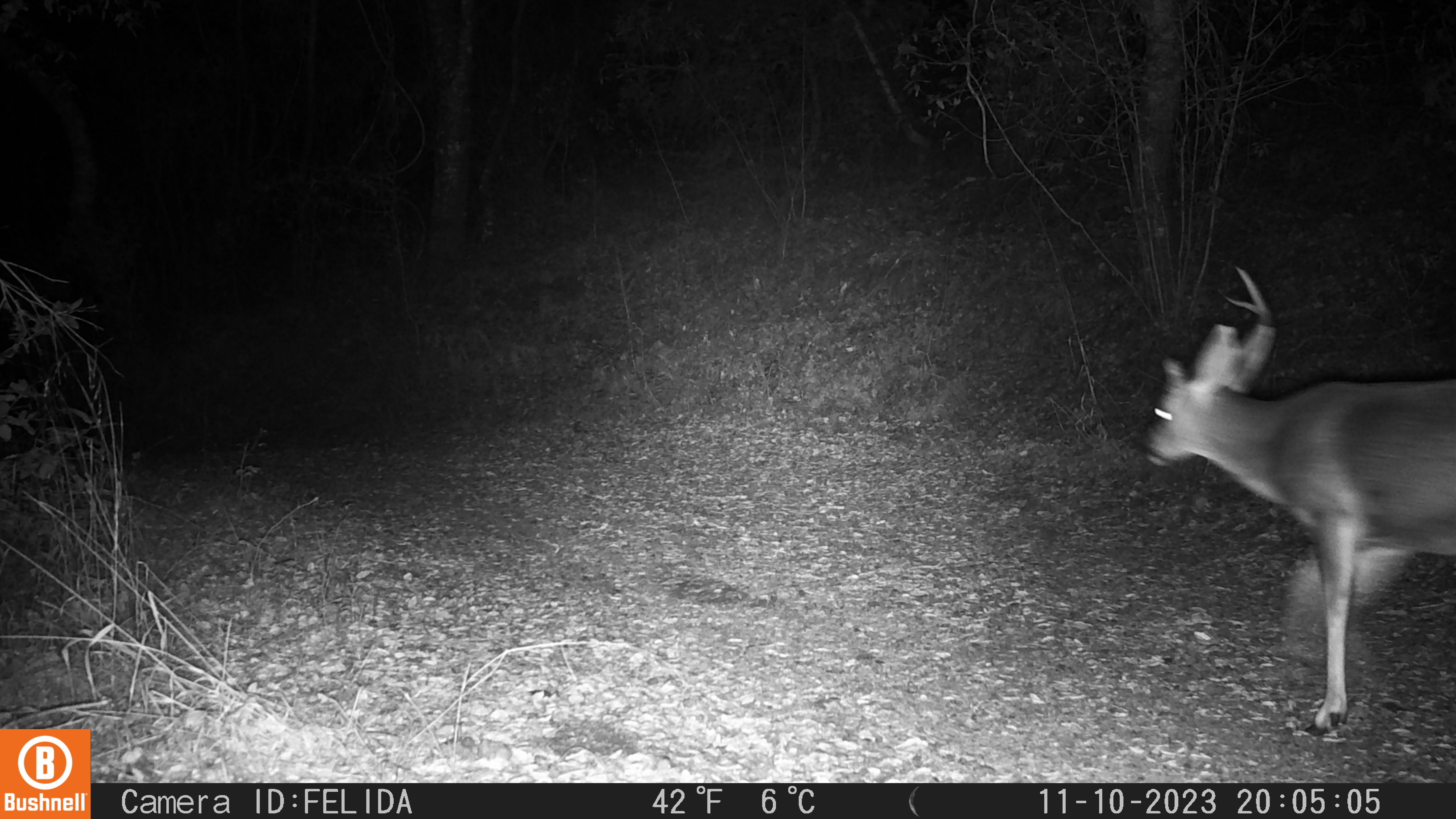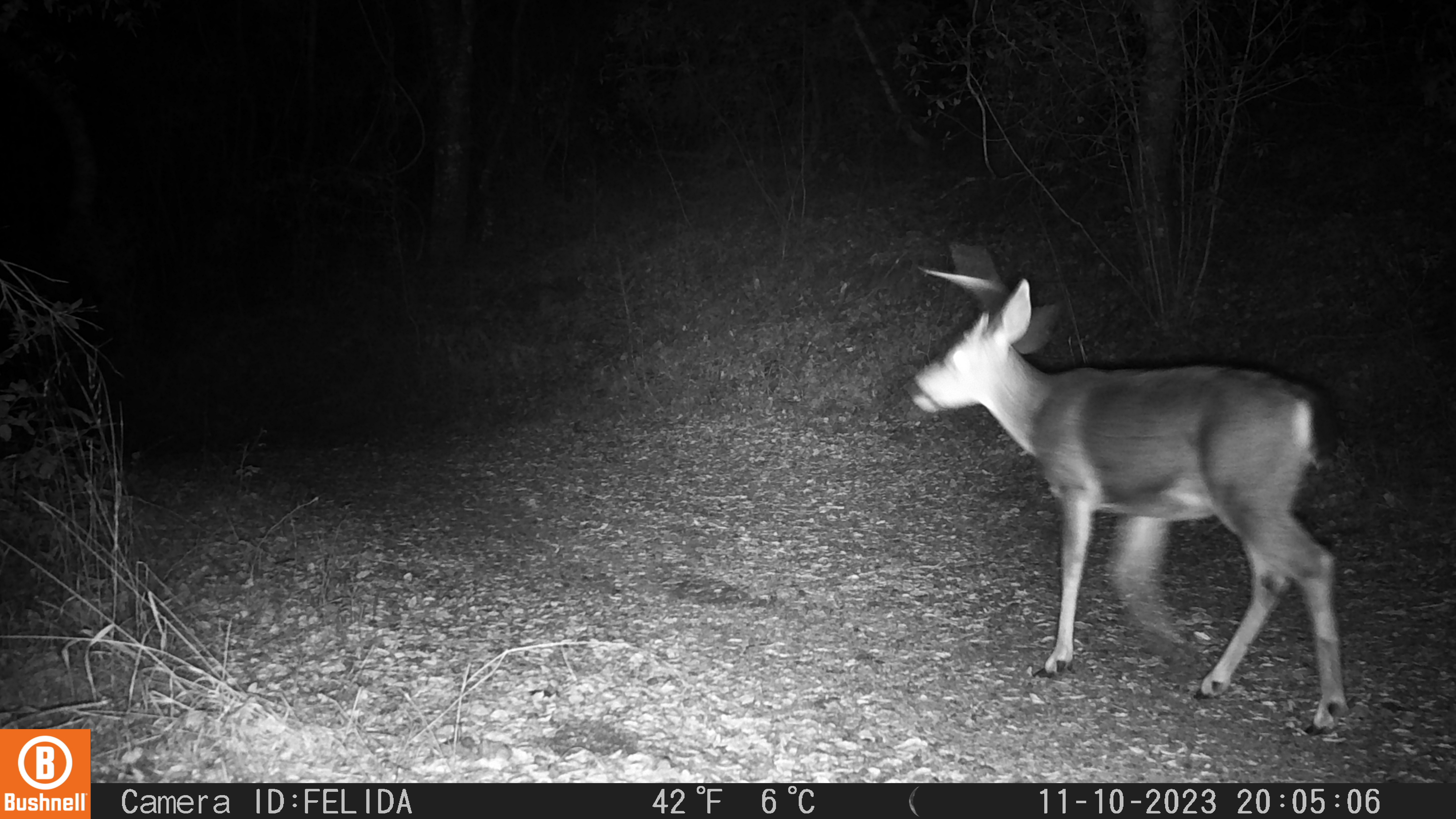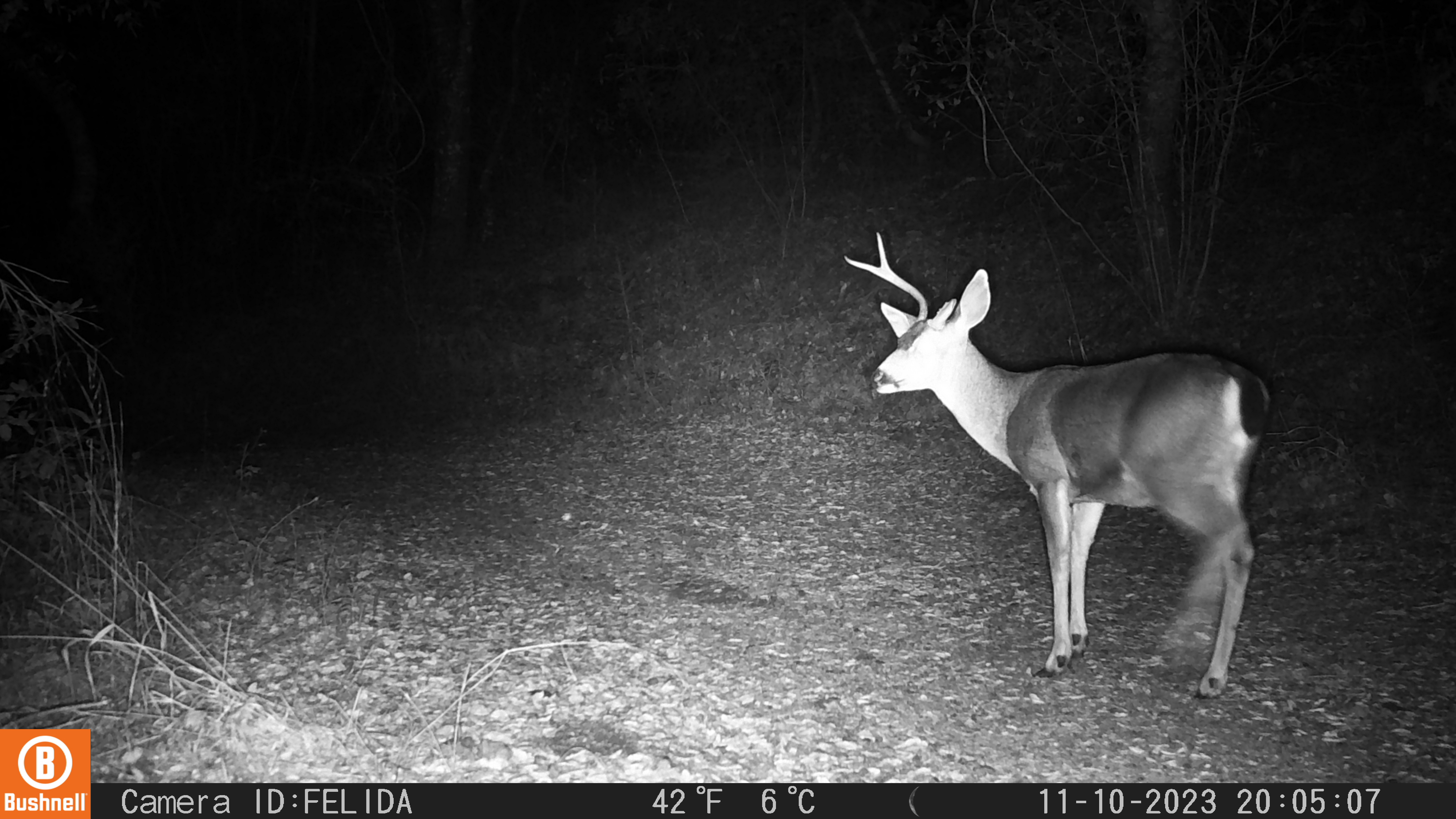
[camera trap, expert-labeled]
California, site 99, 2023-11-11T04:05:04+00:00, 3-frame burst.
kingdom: Animalia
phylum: Chordata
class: Mammalia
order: Artiodactyla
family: Cervidae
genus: Odocoileus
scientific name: Odocoileus hemionus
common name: mule deer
Mule deer (Odocoileus hemionus).